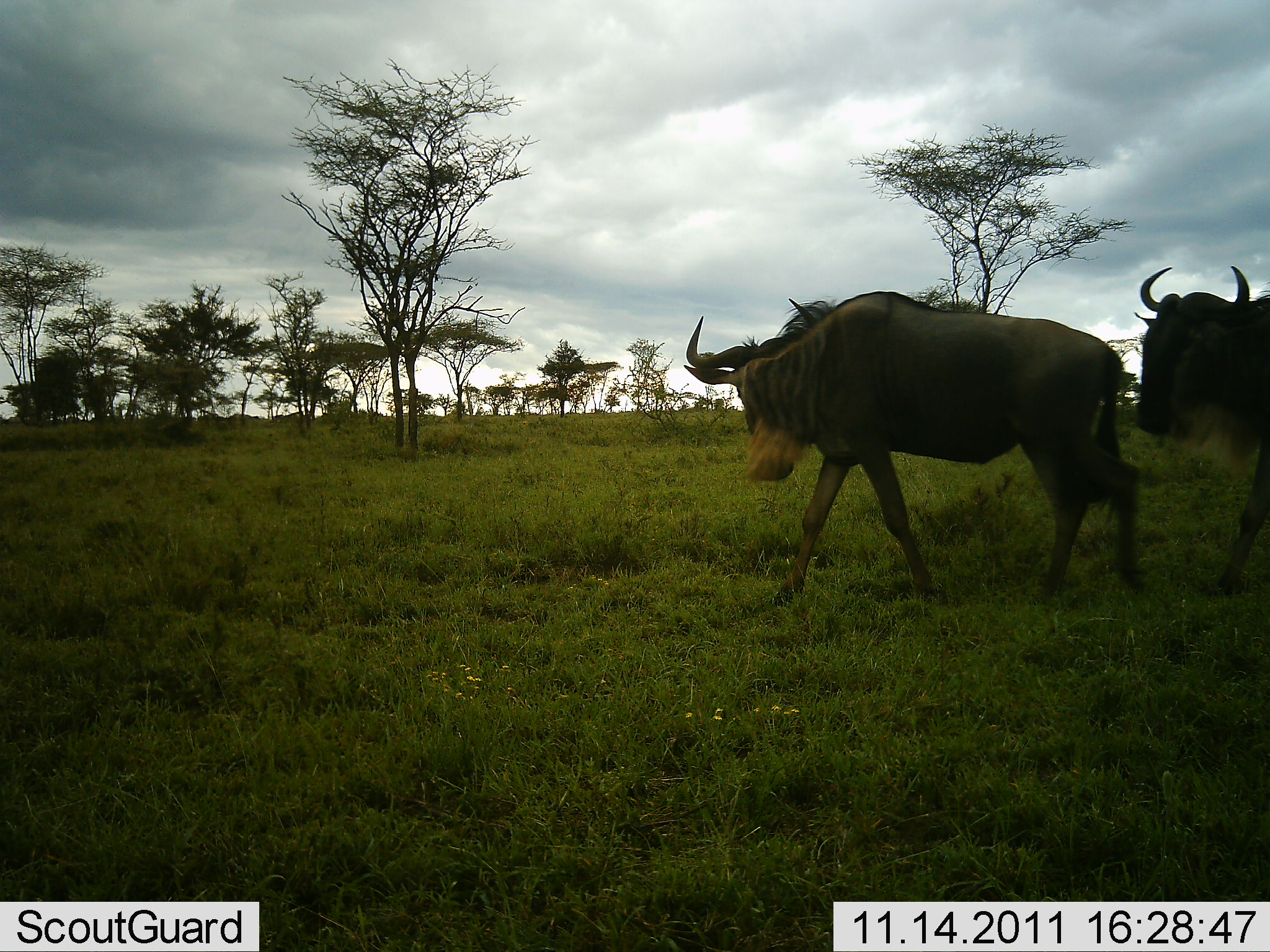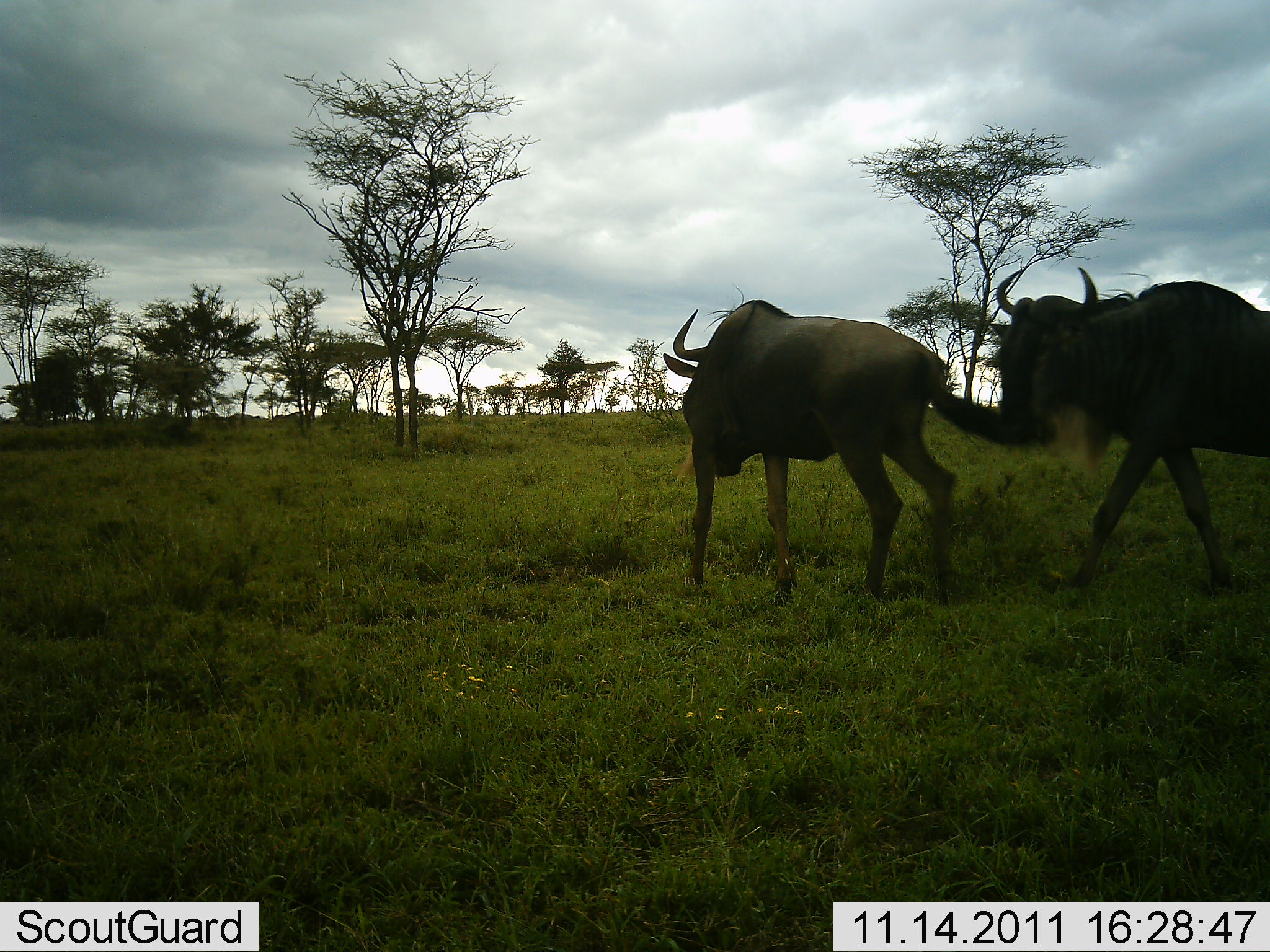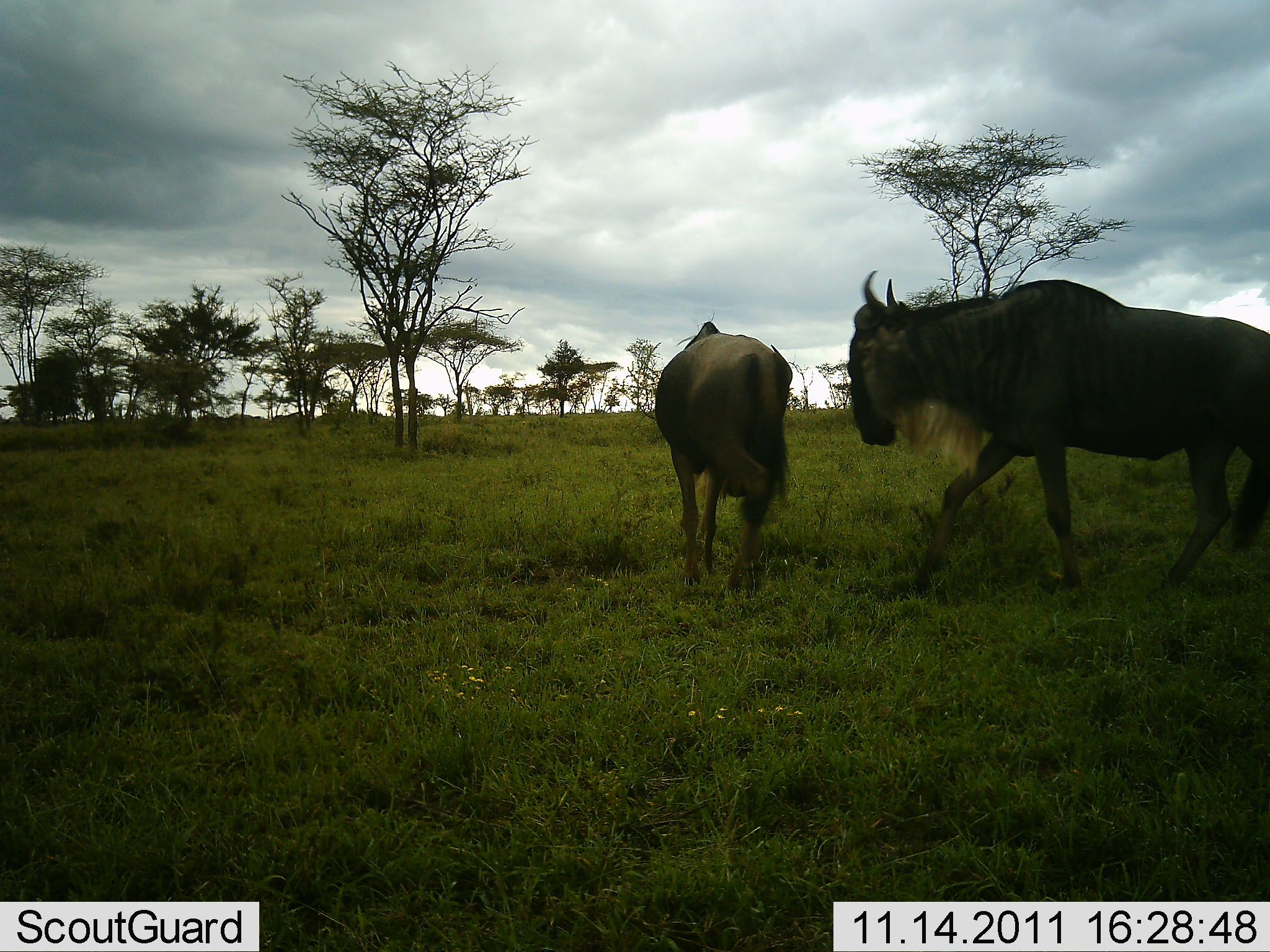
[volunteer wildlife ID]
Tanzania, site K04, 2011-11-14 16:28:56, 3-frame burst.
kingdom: Animalia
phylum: Chordata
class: Mammalia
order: Artiodactyla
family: Bovidae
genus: Connochaetes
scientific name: Connochaetes taurinus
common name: blue wildebeest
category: wildebeest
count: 2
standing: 0%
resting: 0%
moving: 100%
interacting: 9%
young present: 0%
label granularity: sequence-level